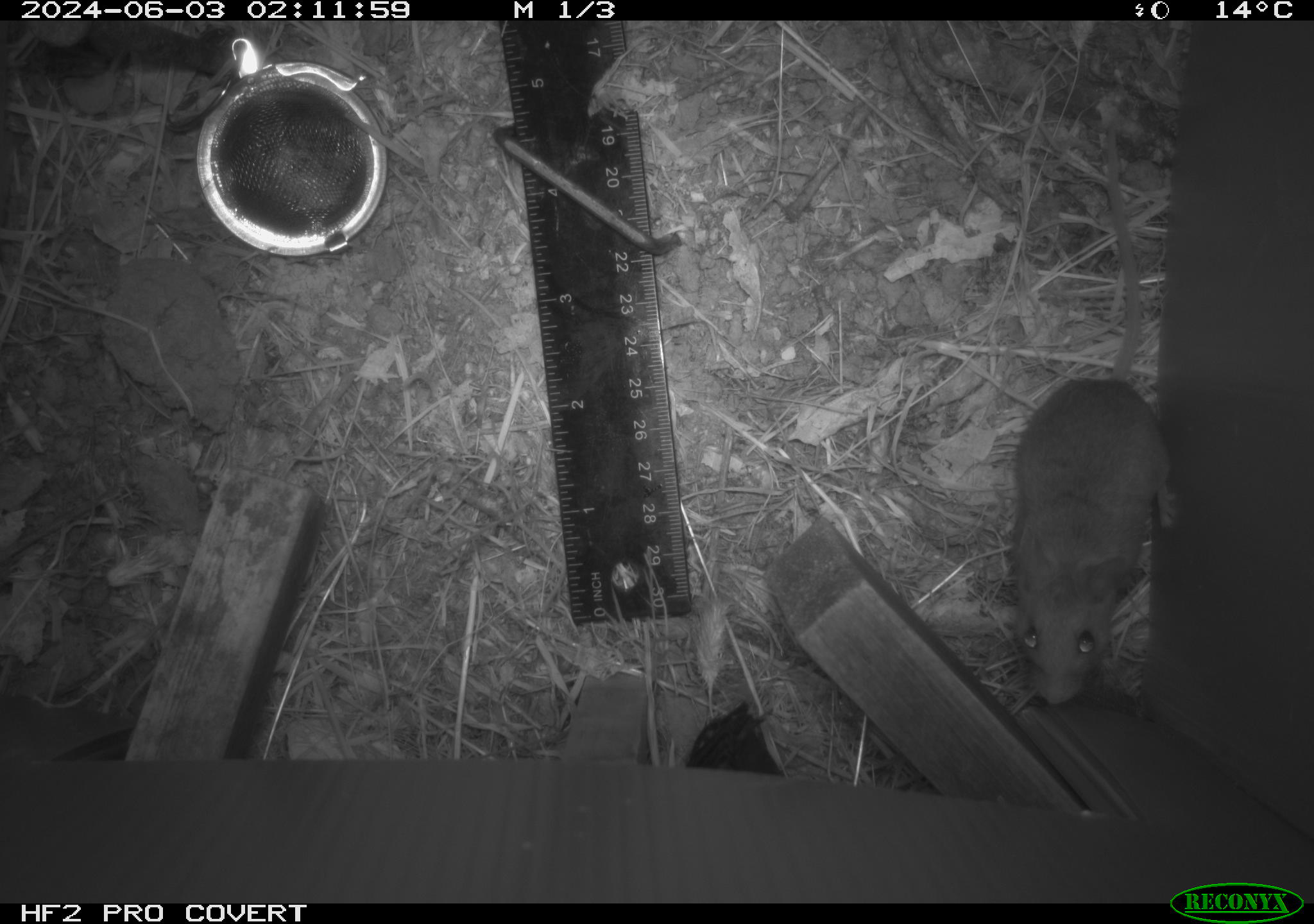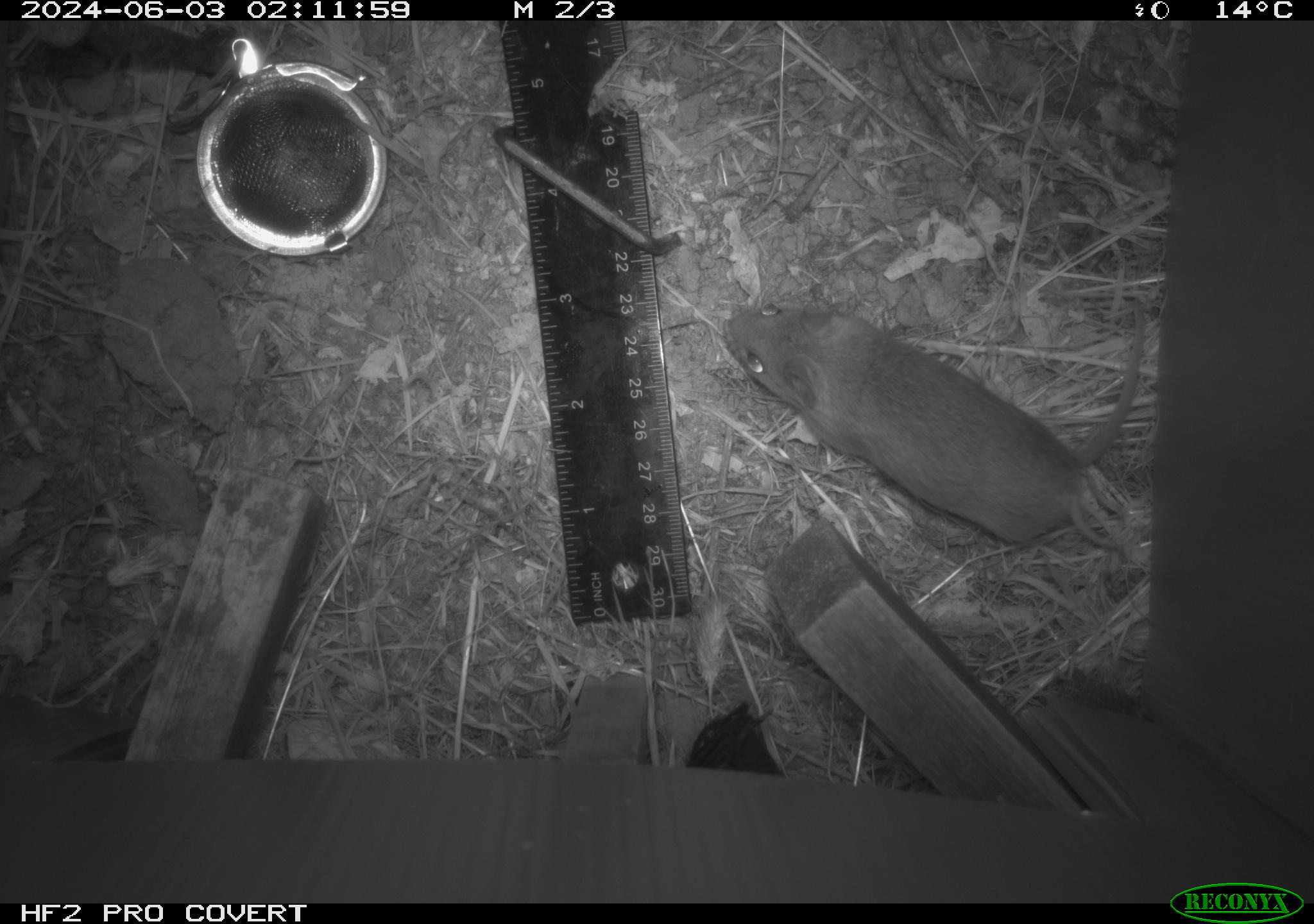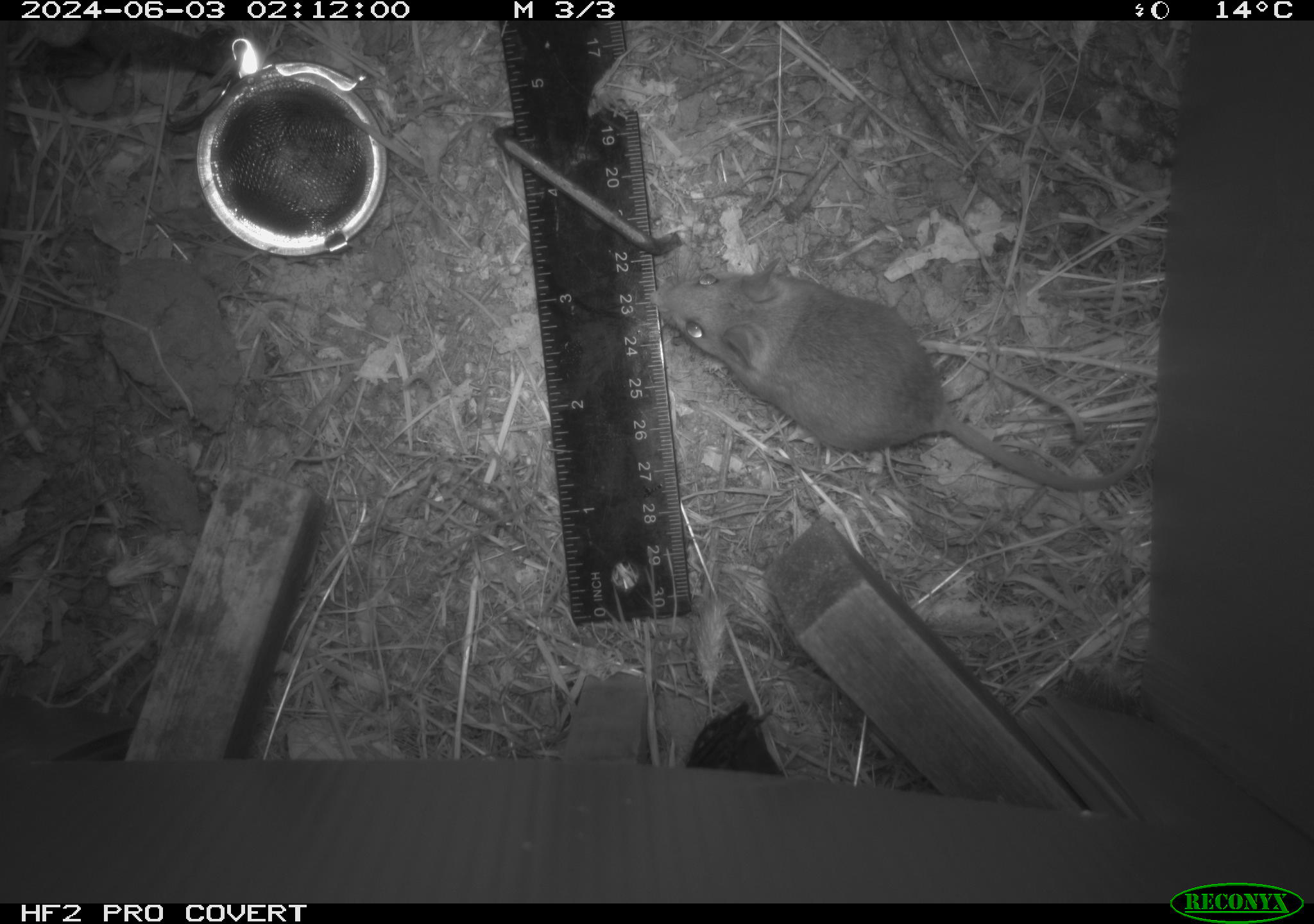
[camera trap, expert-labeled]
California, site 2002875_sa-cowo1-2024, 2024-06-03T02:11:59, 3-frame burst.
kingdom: Animalia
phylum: Chordata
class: Mammalia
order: Rodentia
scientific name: Rodentia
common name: mouse species